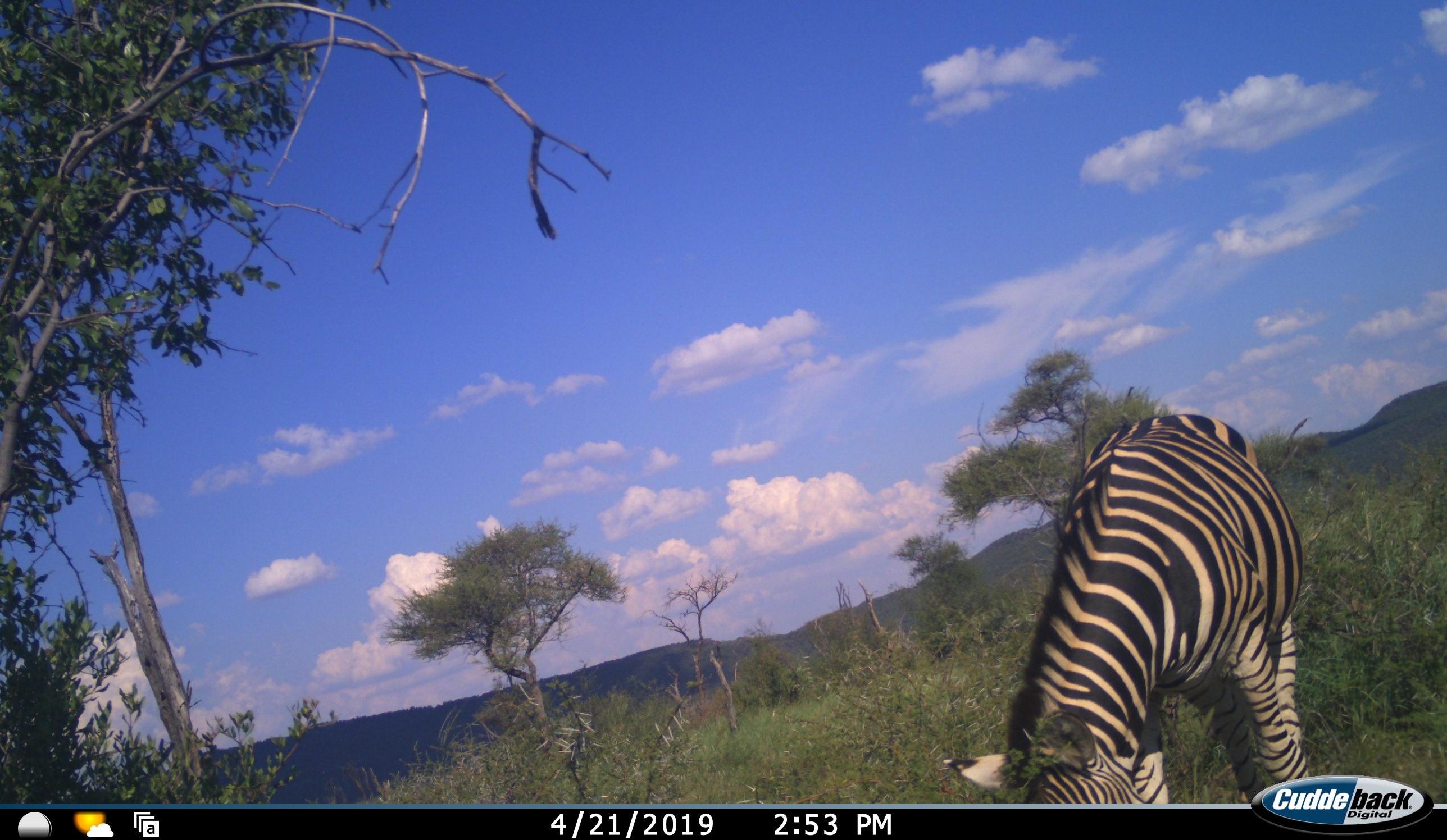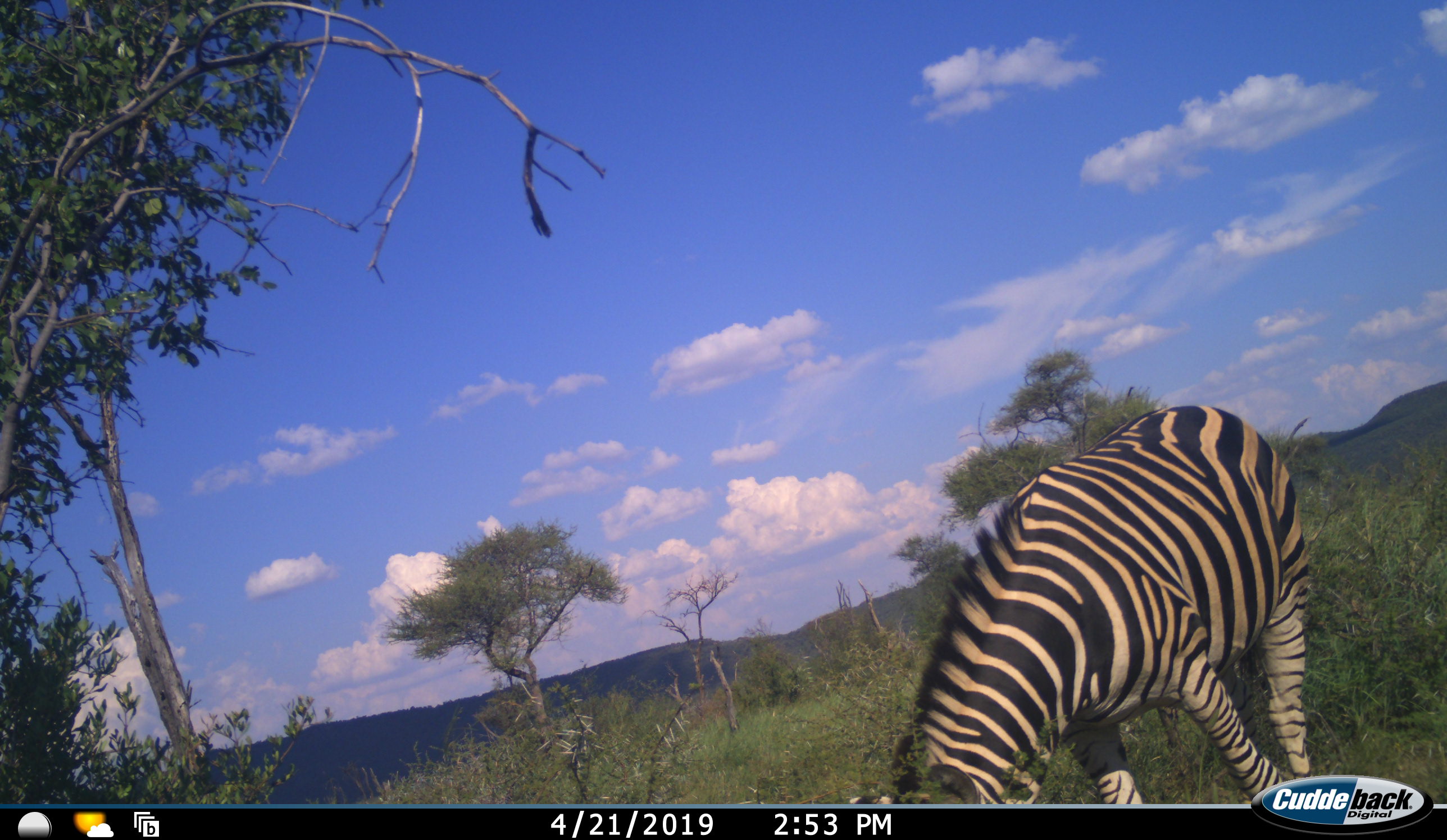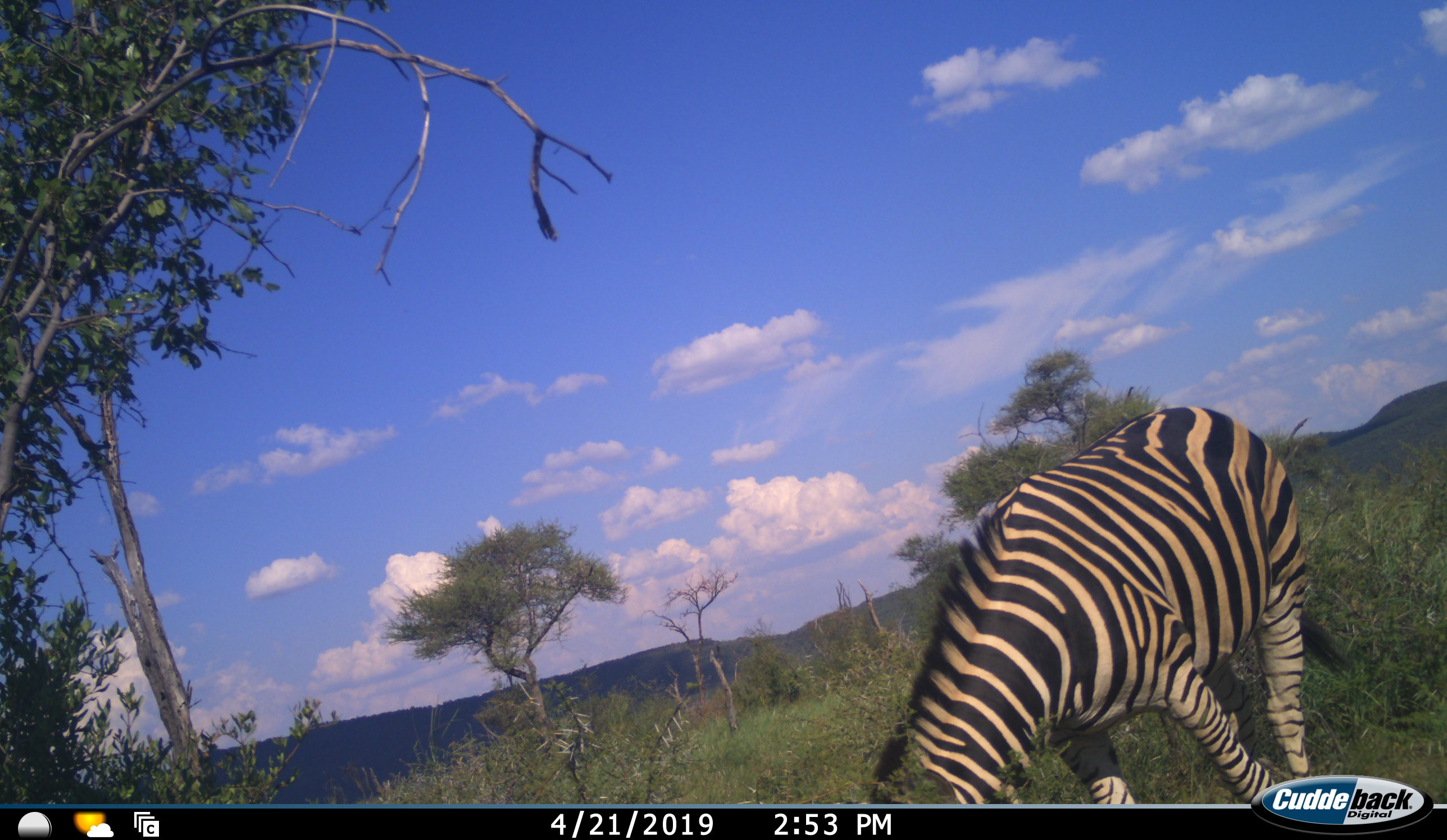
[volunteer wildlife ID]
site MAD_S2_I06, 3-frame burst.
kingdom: Animalia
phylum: Chordata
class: Mammalia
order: Perissodactyla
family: Equidae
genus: Equus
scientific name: Equus quagga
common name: plains zebra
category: zebraplains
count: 1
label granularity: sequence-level